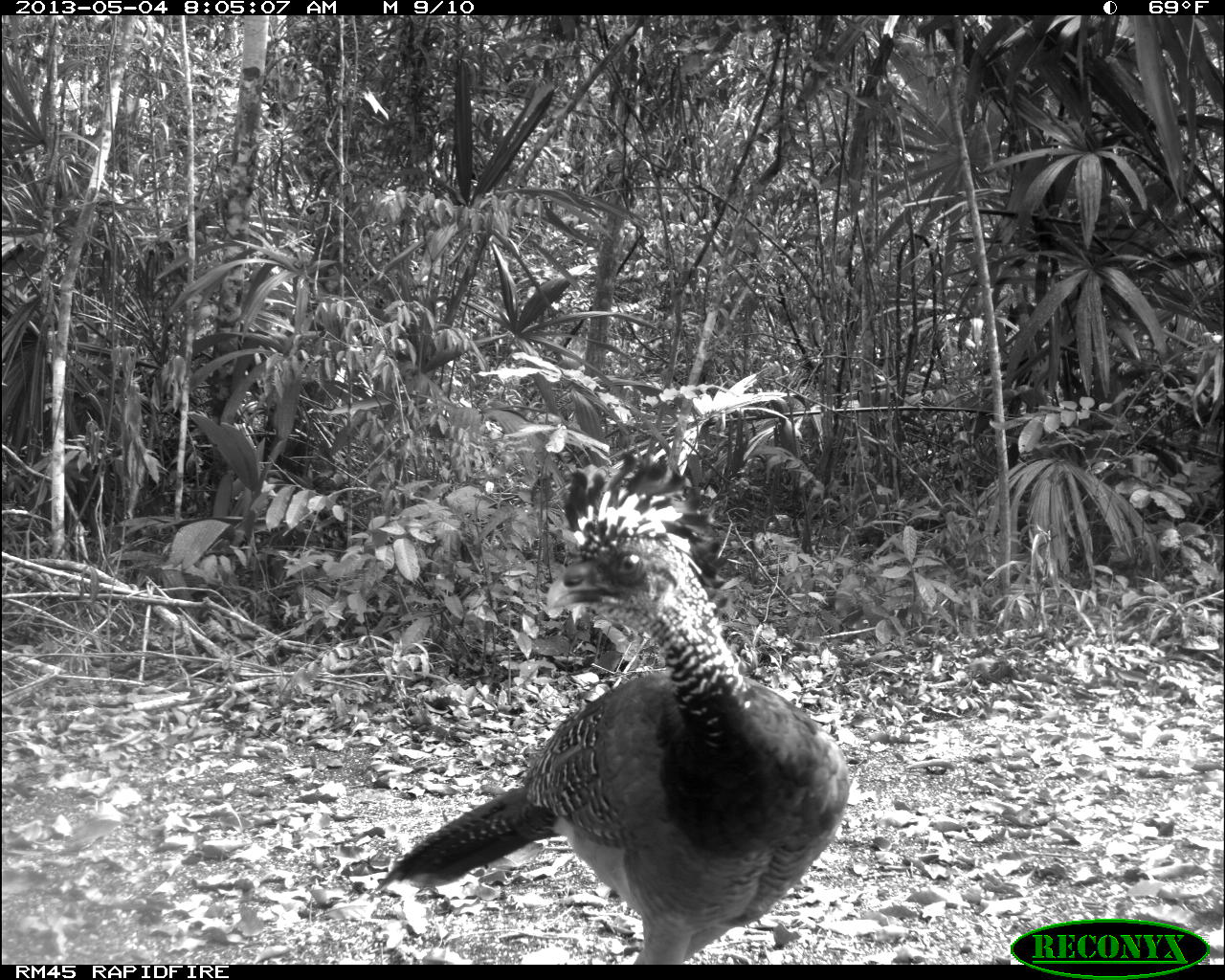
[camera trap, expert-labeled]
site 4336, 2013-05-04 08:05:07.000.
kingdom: Animalia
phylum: Chordata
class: Aves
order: Galliformes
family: Cracidae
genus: Crax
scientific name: Crax rubra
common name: great curassow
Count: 1.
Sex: female.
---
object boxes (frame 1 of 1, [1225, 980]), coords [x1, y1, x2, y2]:
crax rubra: [374, 449, 849, 964]